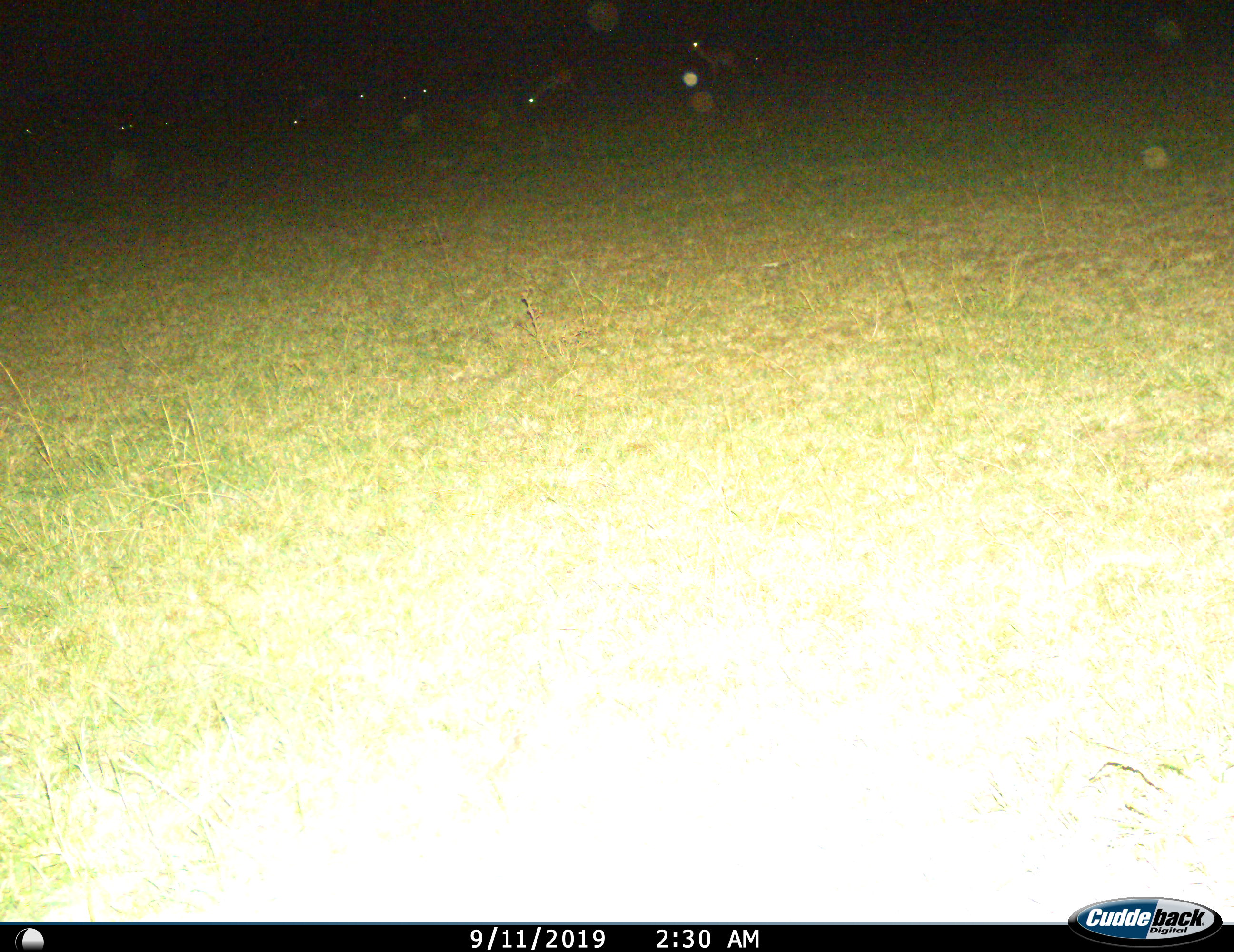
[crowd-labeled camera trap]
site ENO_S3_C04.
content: unidentified animal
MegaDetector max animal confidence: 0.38